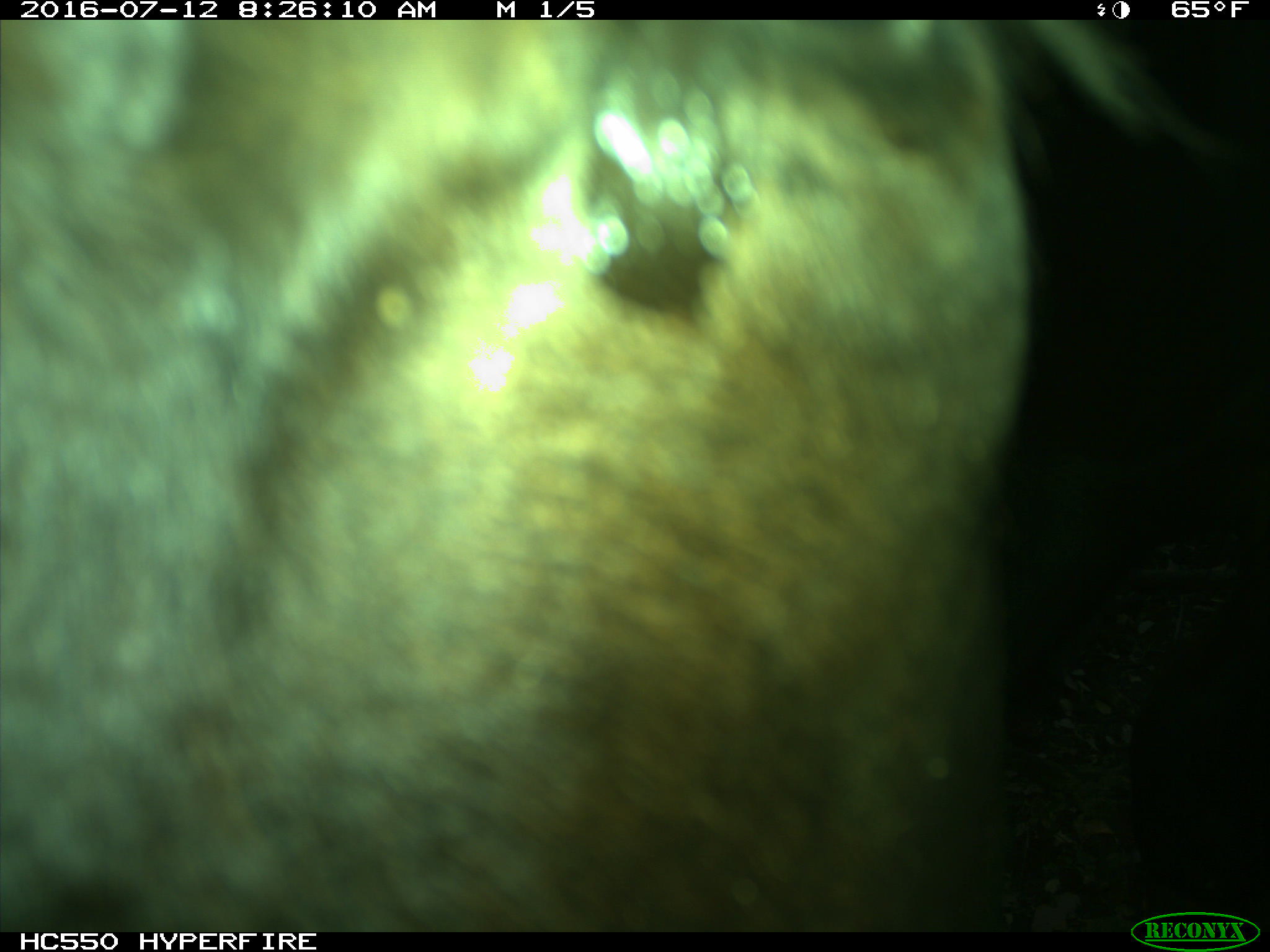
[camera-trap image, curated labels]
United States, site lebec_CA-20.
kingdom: Animalia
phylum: Chordata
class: Mammalia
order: Artiodactyla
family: Bovidae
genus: Bos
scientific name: Bos taurus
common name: domestic cow